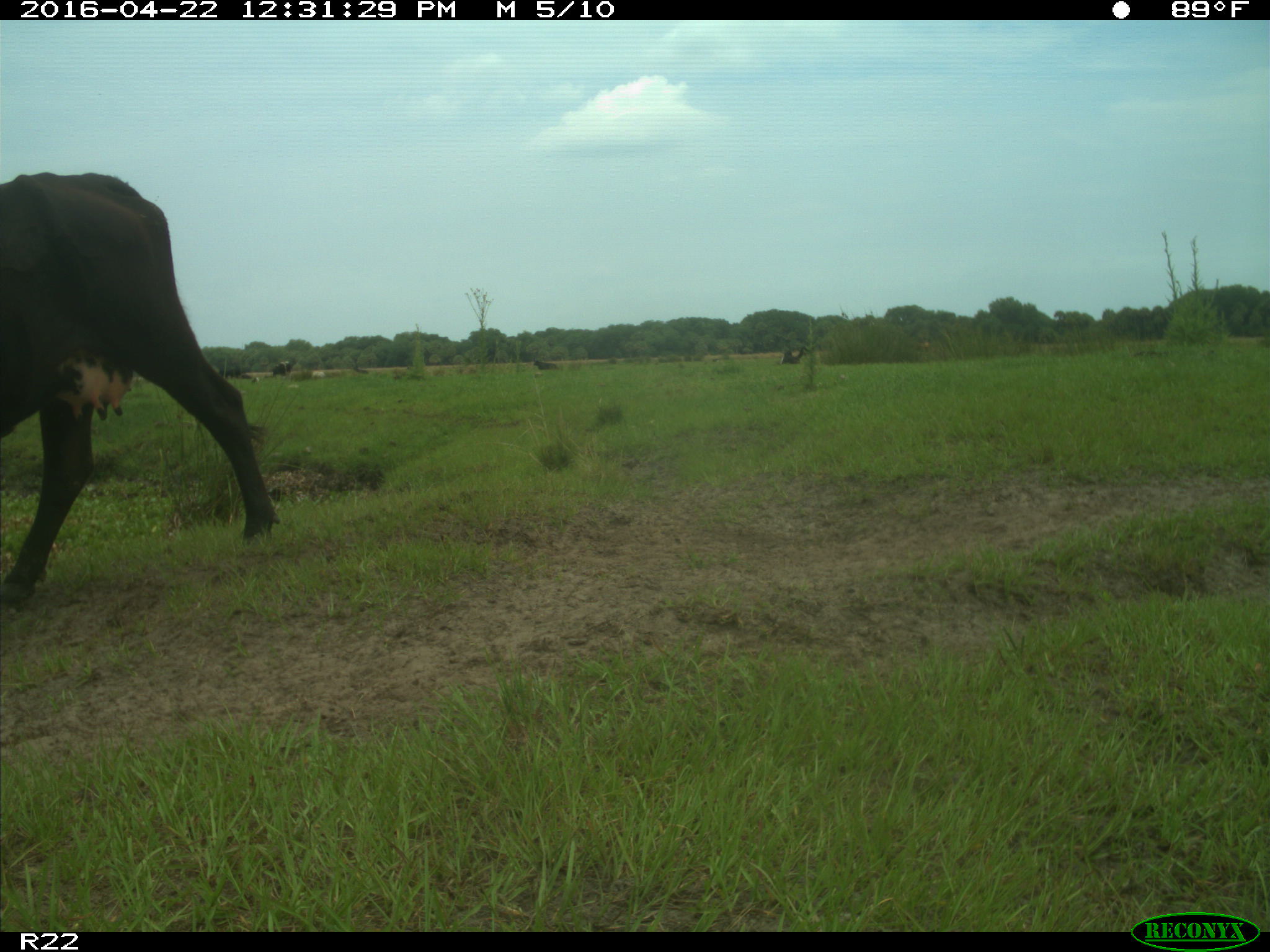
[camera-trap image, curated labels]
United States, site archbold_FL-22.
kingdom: Animalia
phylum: Chordata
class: Mammalia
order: Artiodactyla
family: Bovidae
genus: Bos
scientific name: Bos taurus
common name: domestic cow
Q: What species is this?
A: Bos taurus (domestic cow).